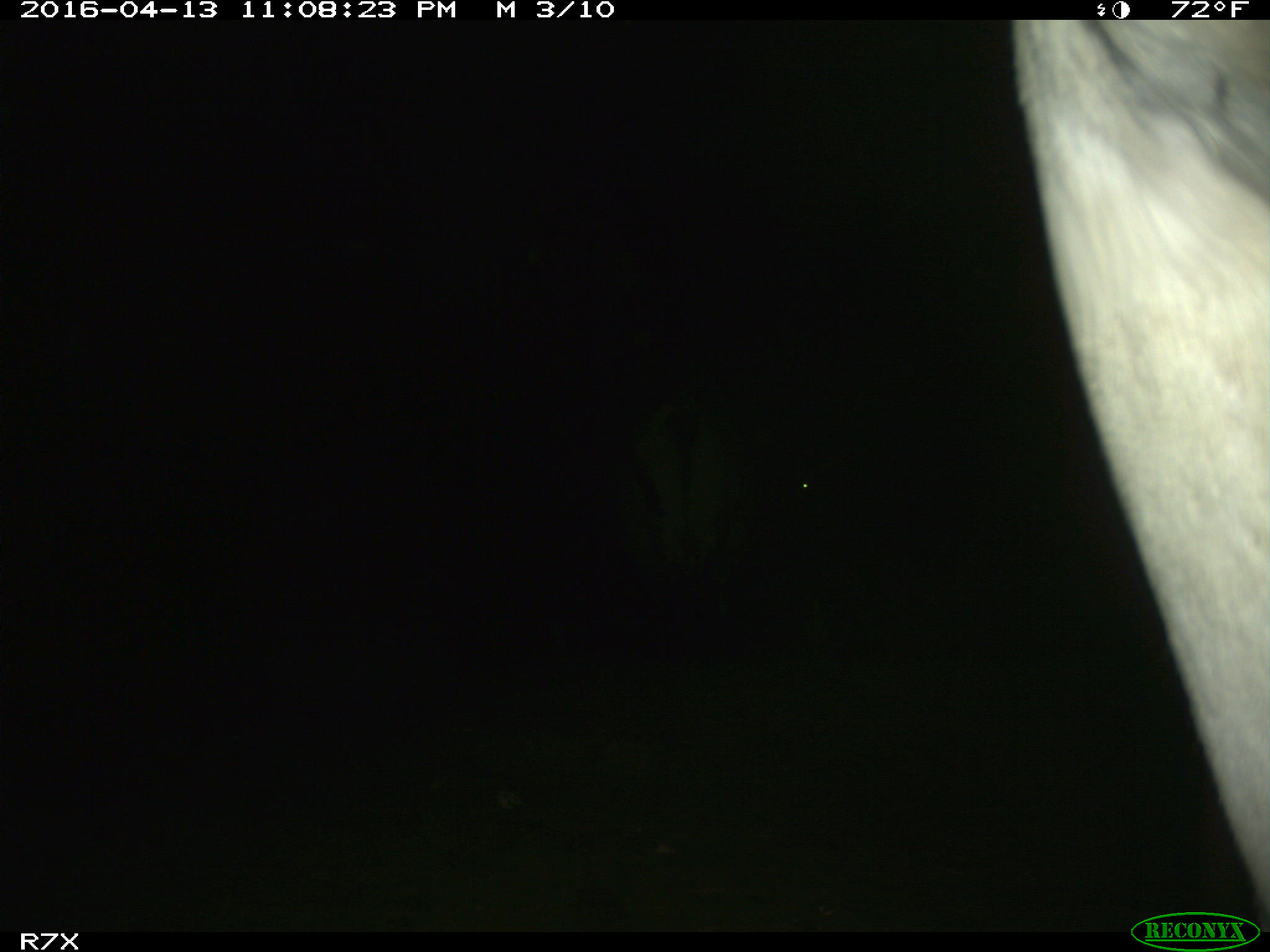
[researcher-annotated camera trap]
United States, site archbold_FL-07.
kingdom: Animalia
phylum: Chordata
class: Mammalia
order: Artiodactyla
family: Bovidae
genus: Bos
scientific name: Bos taurus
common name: domestic cow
Bos taurus (domestic cow).